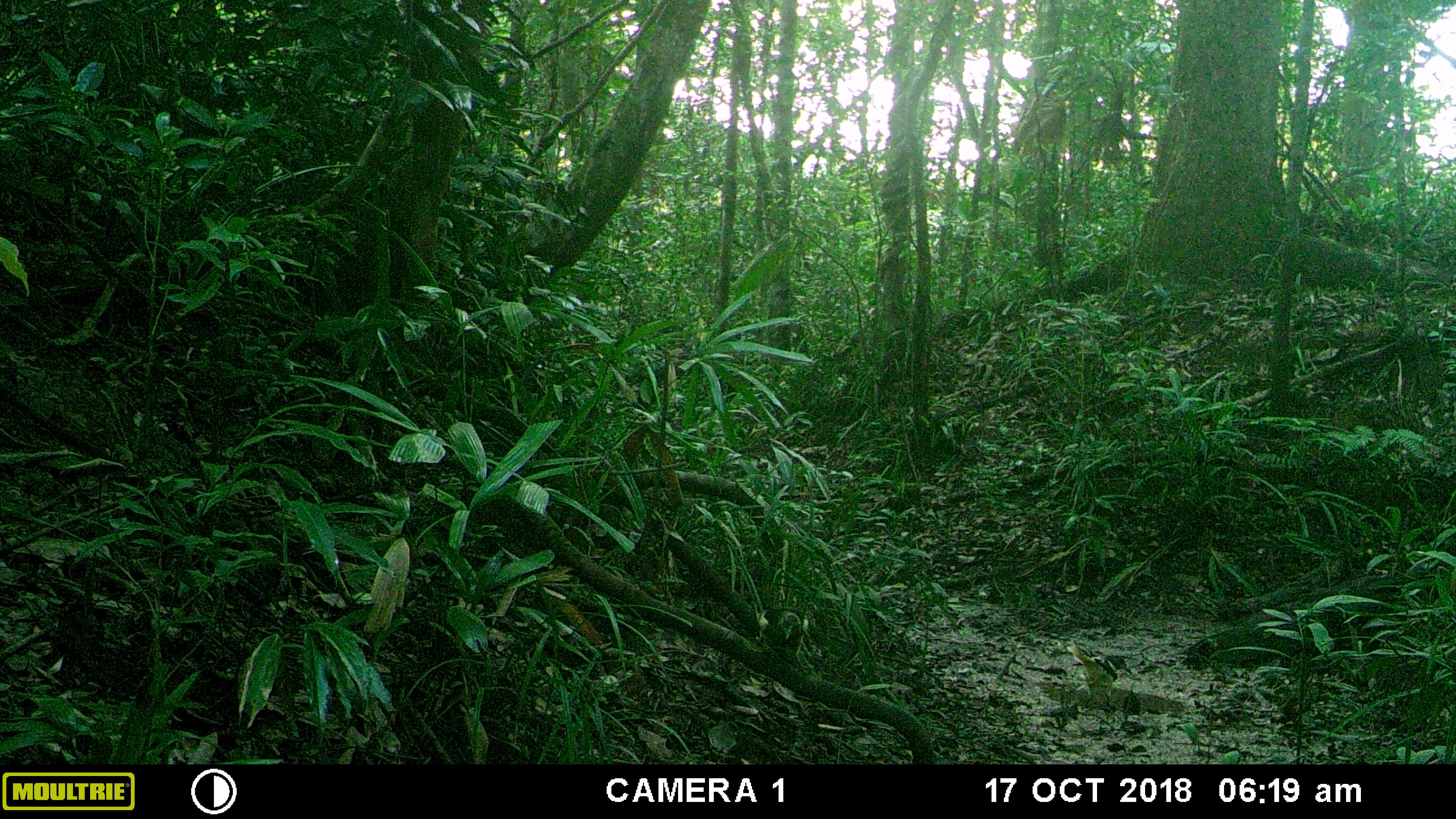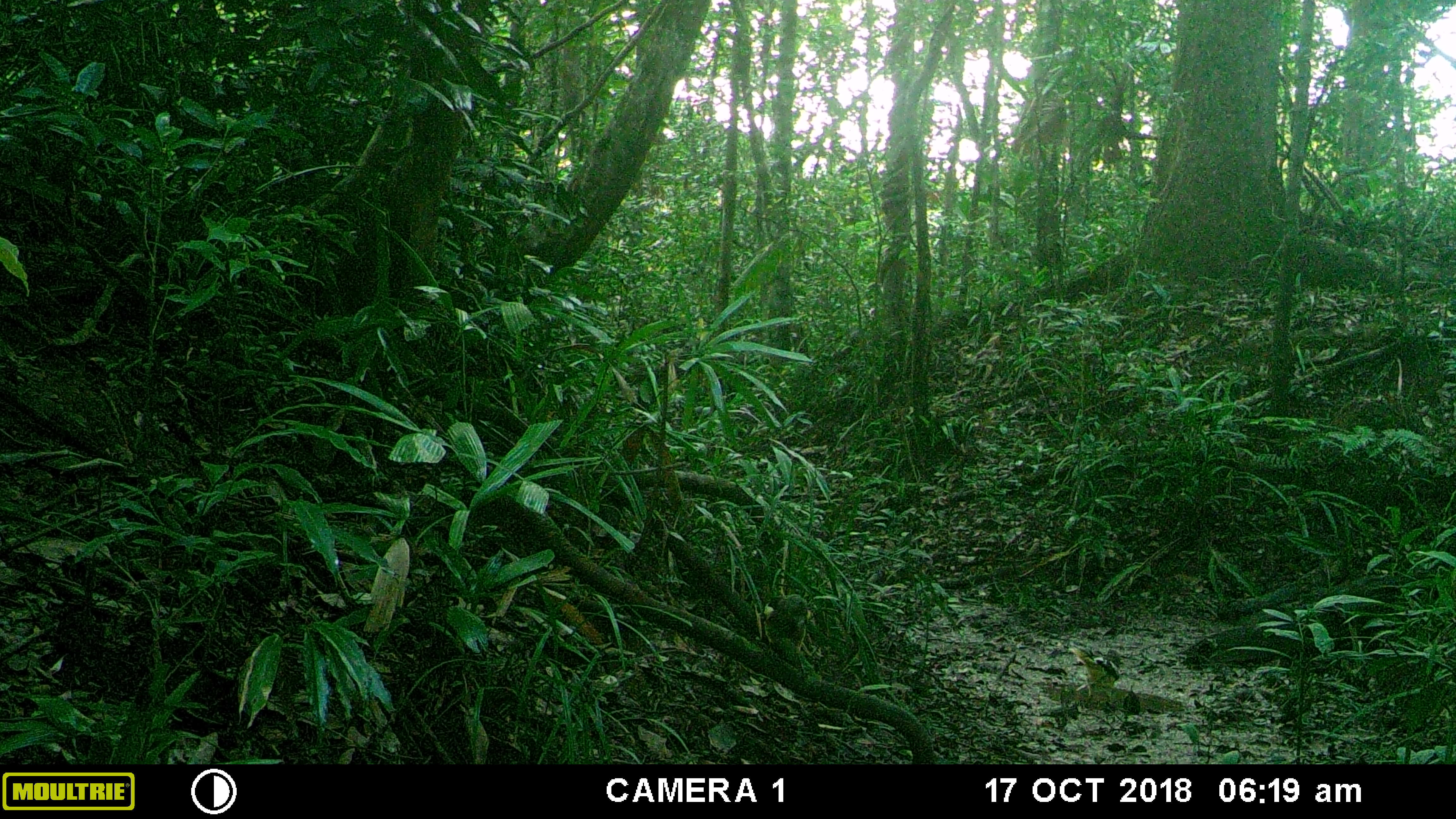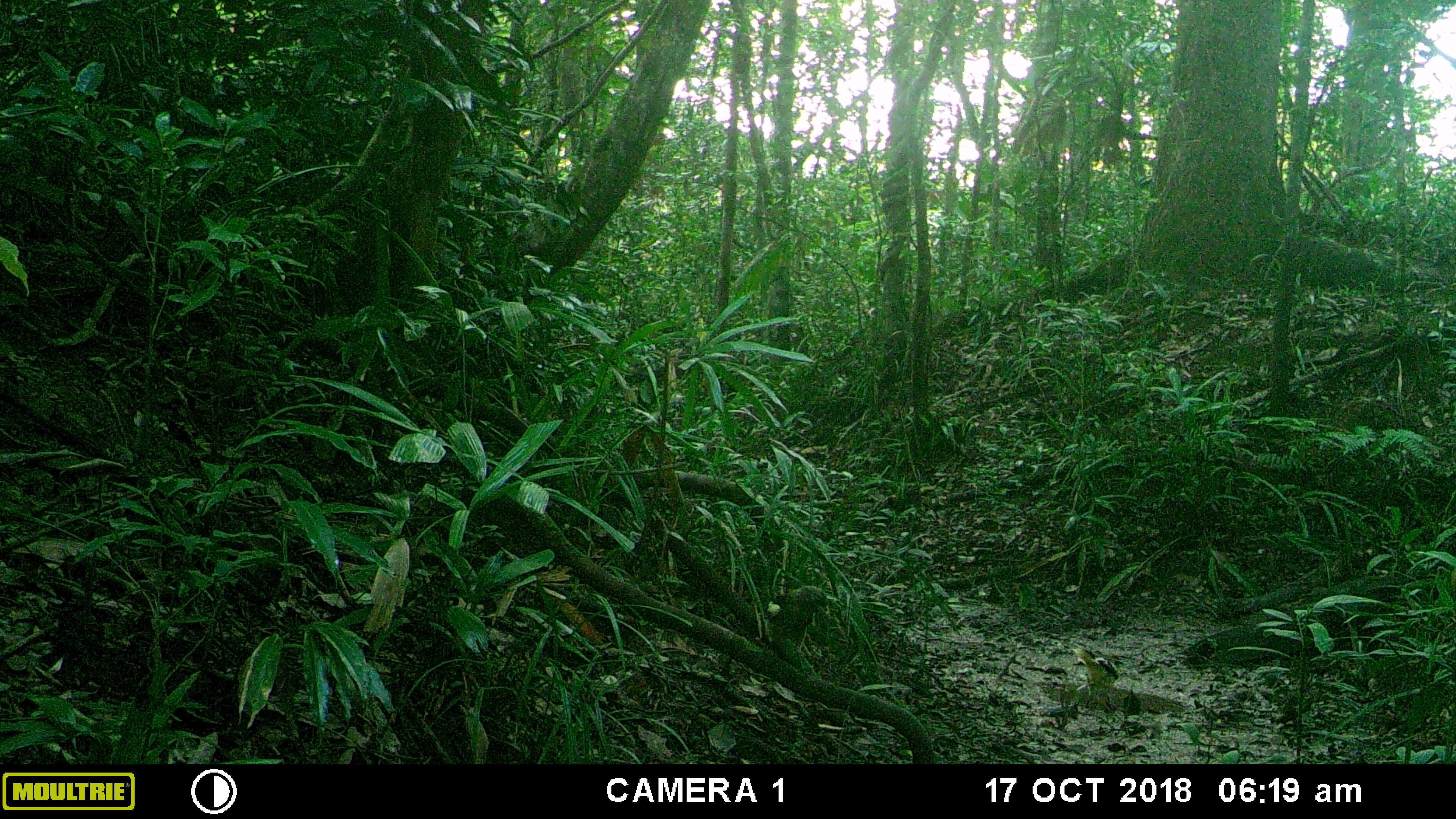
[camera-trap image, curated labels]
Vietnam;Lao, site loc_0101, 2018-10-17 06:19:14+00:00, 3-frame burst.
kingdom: Animalia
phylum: Chordata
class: Aves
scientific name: Aves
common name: bird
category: unidentified bird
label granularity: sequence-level